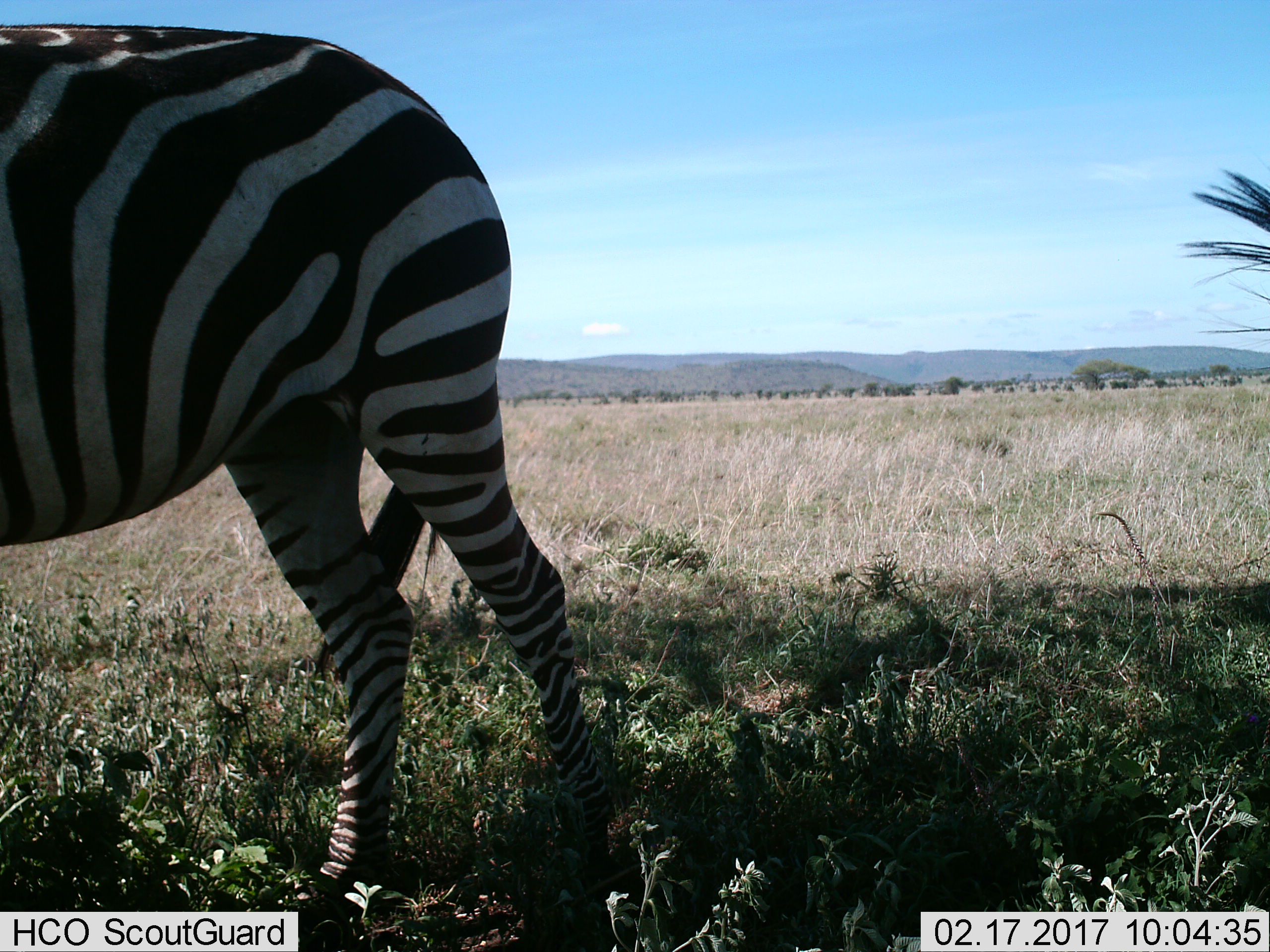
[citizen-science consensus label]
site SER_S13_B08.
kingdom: Animalia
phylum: Chordata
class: Mammalia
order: Perissodactyla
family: Equidae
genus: Equus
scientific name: Equus quagga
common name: plains zebra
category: zebraplains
Zebraplains (plains zebra) (Equus quagga), count 1. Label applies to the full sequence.